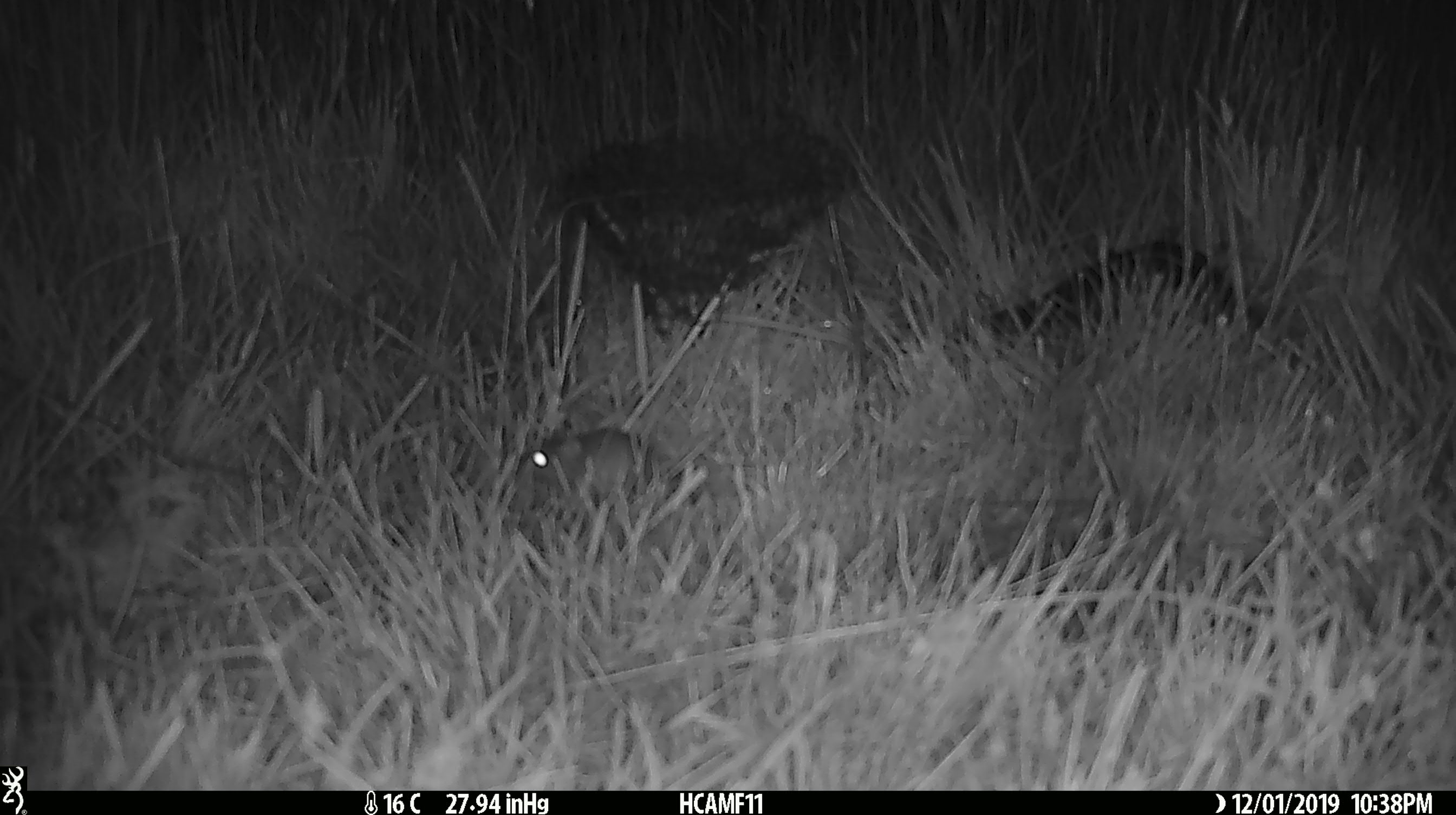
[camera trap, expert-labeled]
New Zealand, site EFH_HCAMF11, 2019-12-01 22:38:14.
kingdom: Animalia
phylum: Chordata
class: Mammalia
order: Rodentia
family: Muridae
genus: Mus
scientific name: Mus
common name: mouse